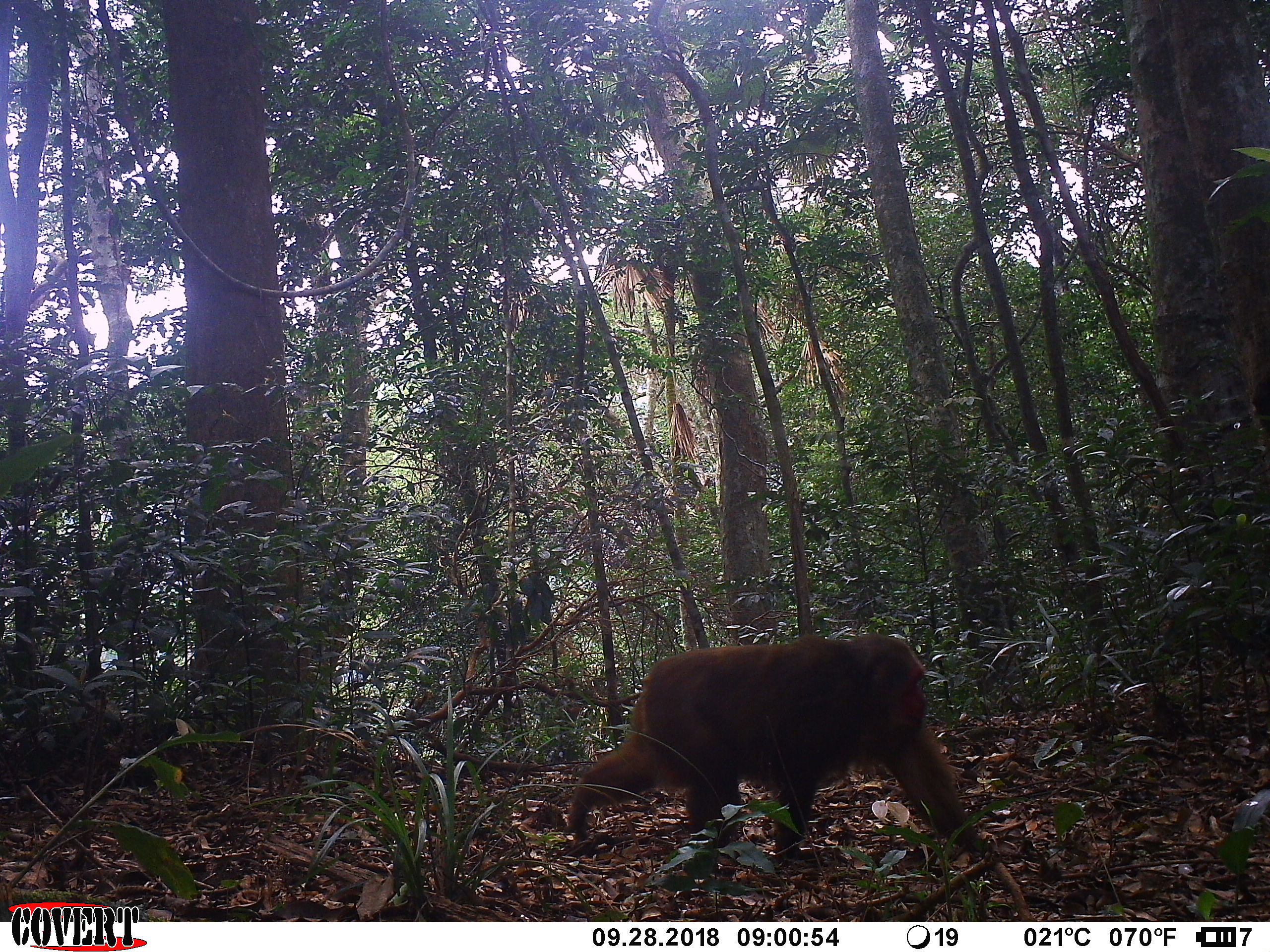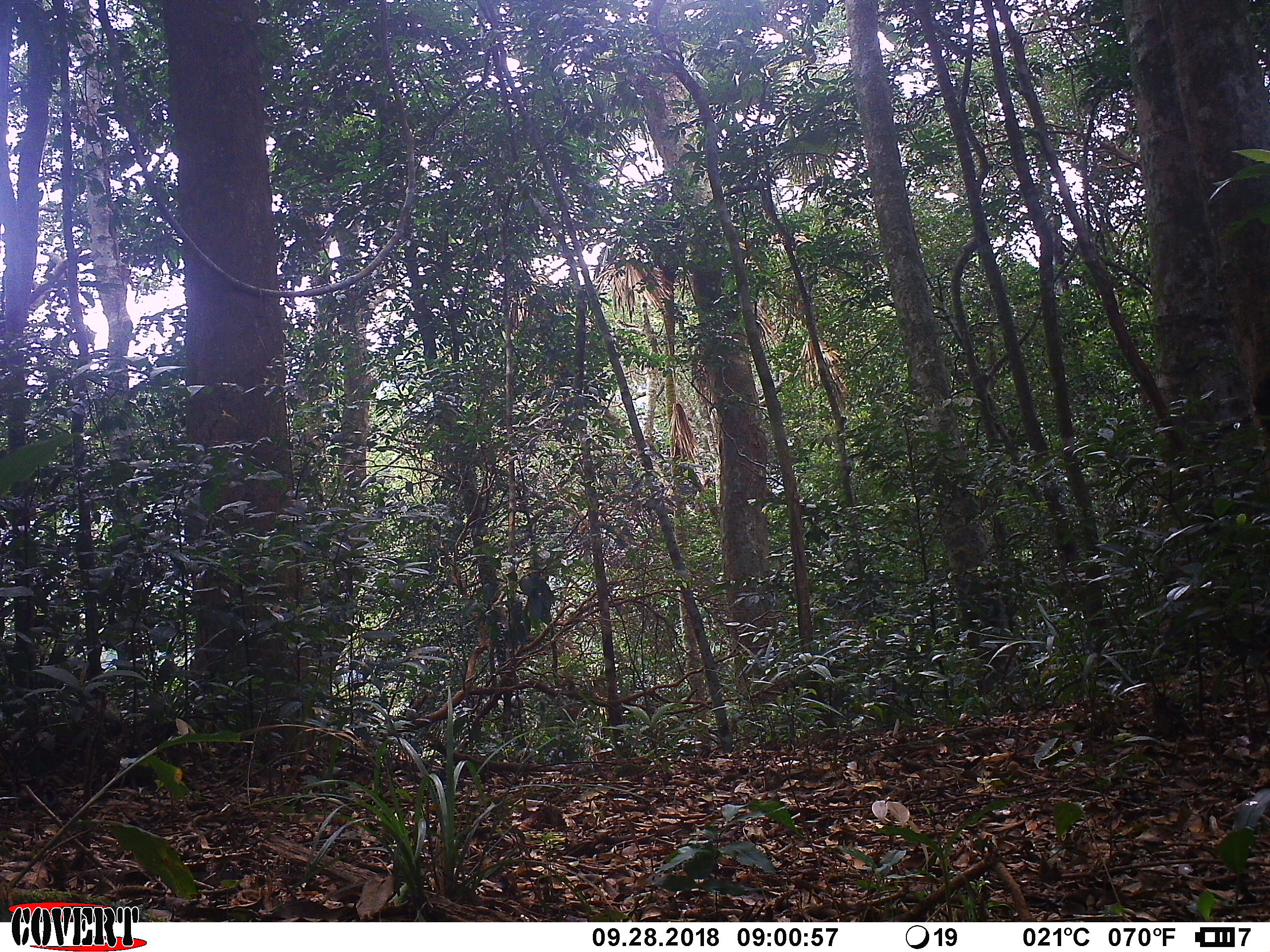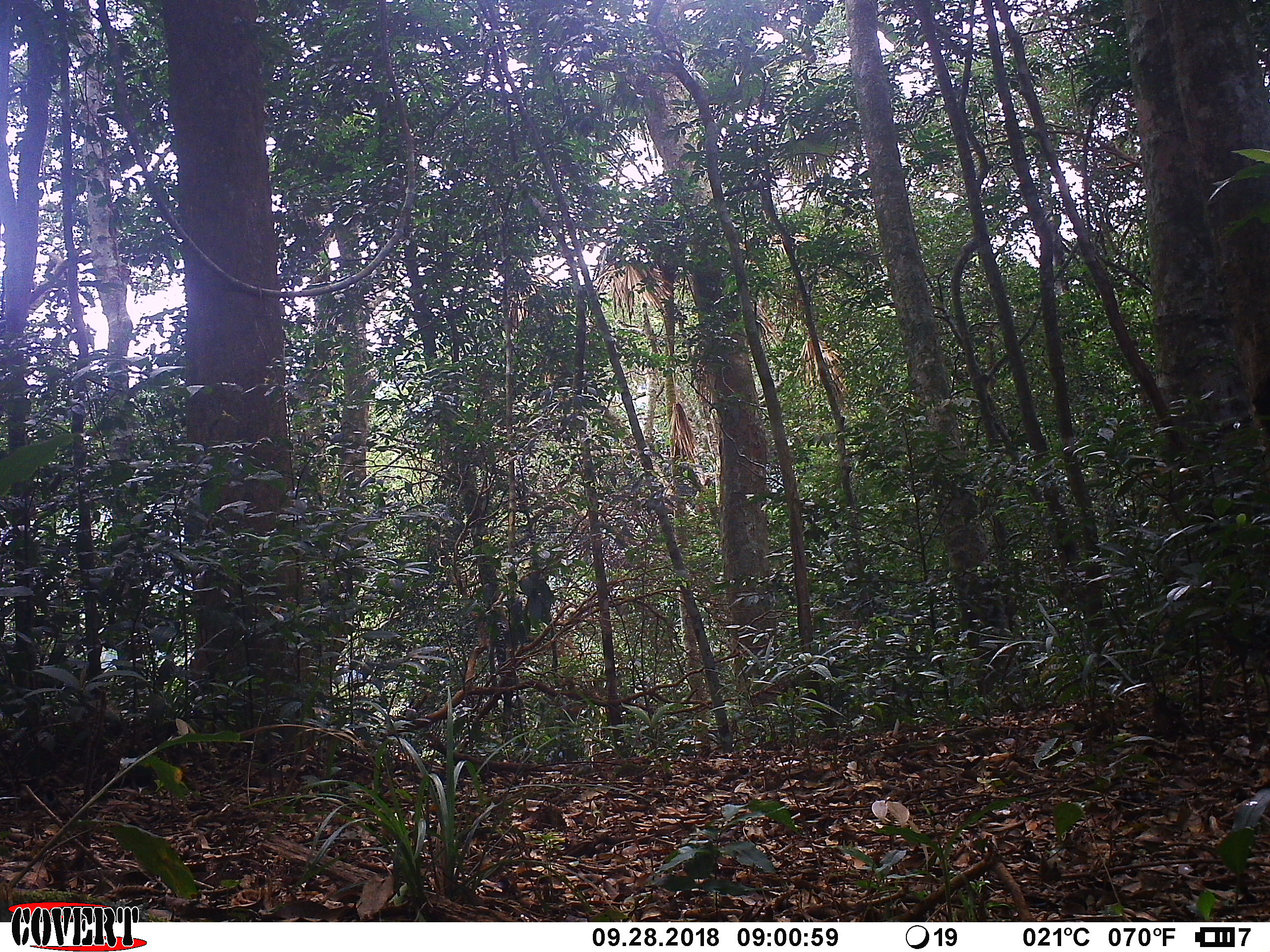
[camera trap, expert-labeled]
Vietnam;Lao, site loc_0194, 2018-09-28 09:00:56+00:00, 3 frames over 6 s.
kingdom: Animalia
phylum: Chordata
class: Mammalia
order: Primates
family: Cercopithecidae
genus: Macaca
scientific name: Macaca arctoides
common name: stump-tailed macaque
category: stump tailed macaque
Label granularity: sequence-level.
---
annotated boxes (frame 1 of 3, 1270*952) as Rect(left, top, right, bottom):
stump tailed macaque: Rect(563, 630, 989, 862)